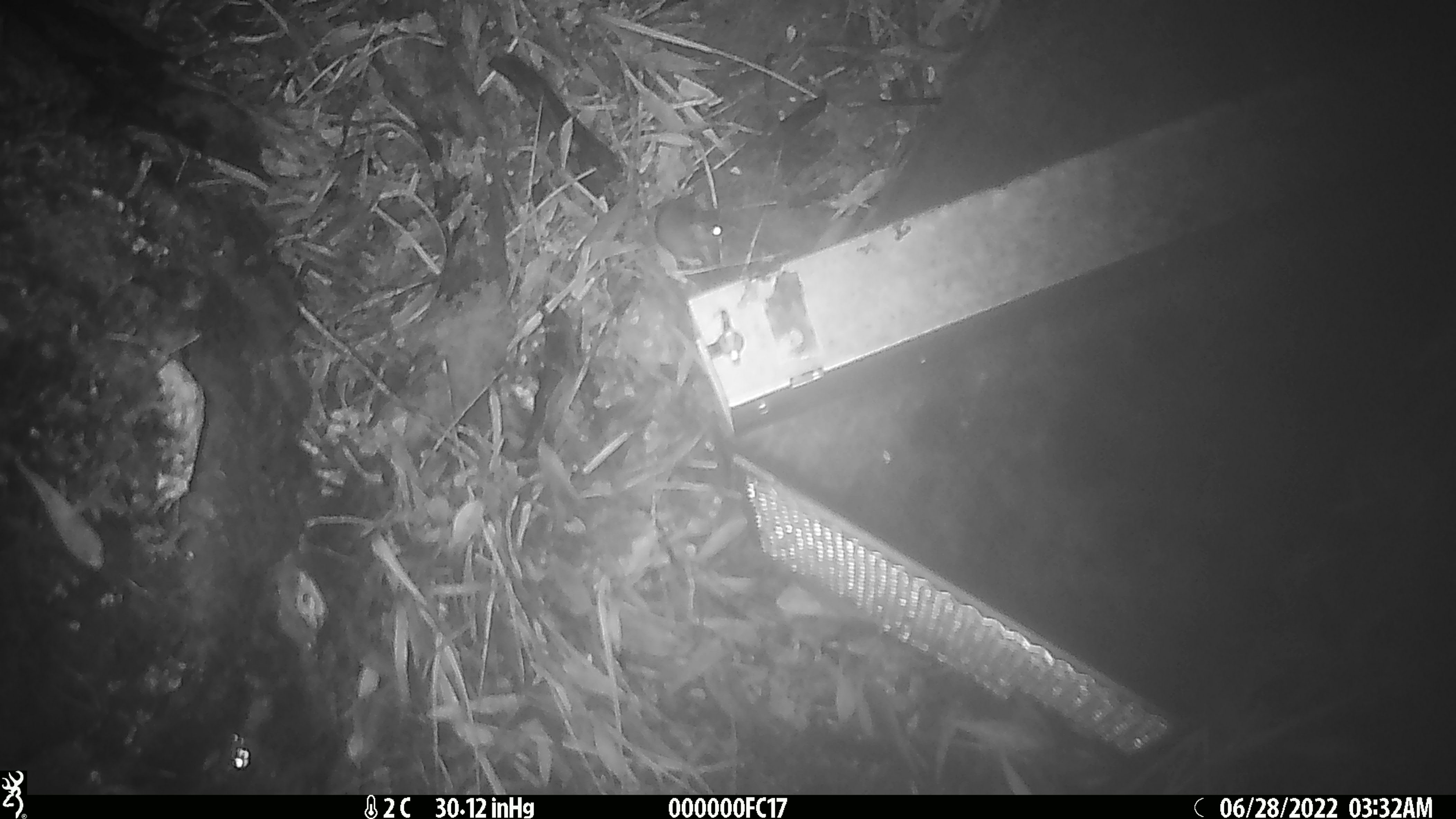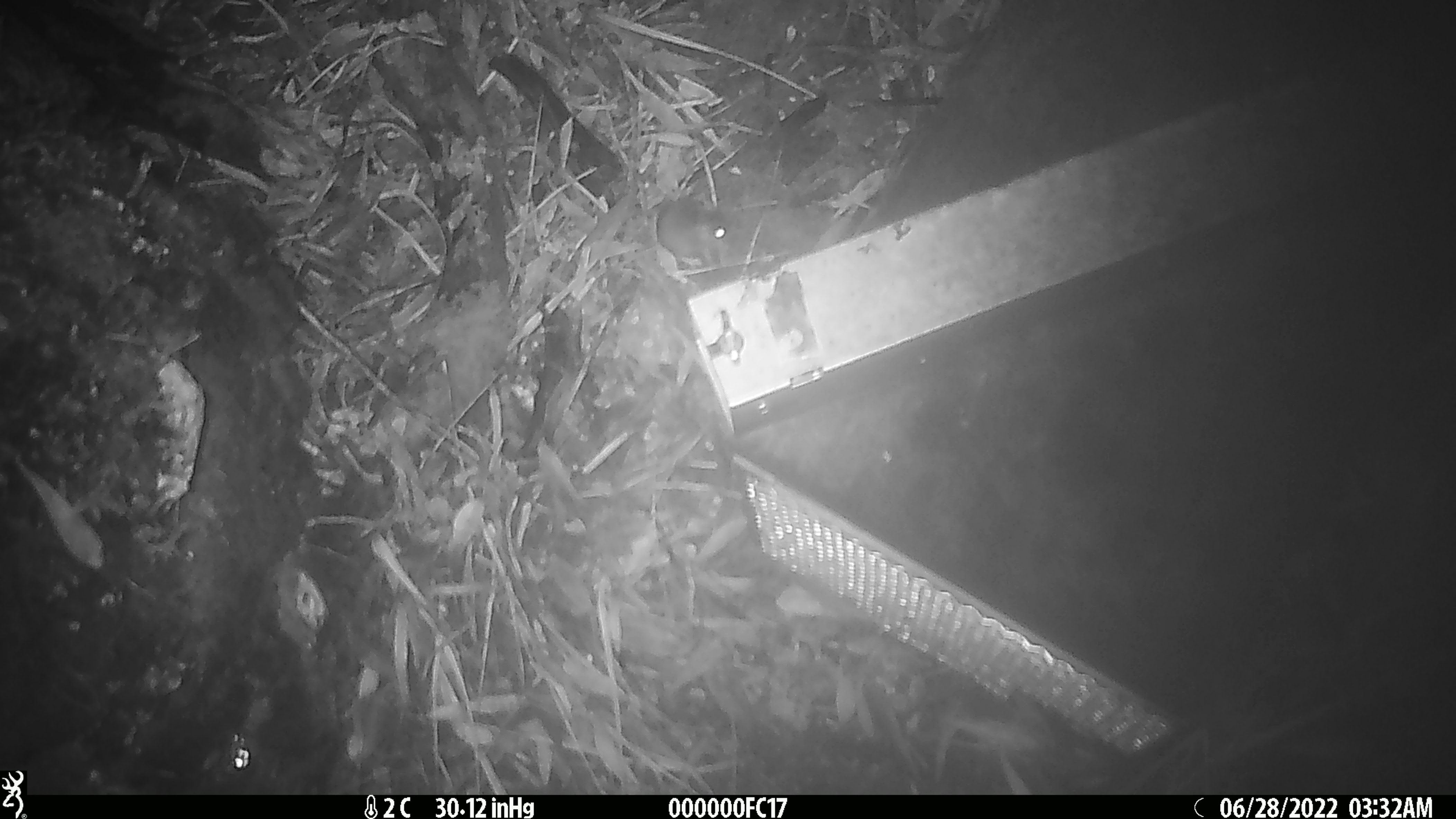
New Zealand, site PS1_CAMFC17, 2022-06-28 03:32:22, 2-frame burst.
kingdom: Animalia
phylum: Chordata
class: Mammalia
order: Rodentia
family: Muridae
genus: Mus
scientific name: Mus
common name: mouse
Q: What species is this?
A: Mouse (Mus).